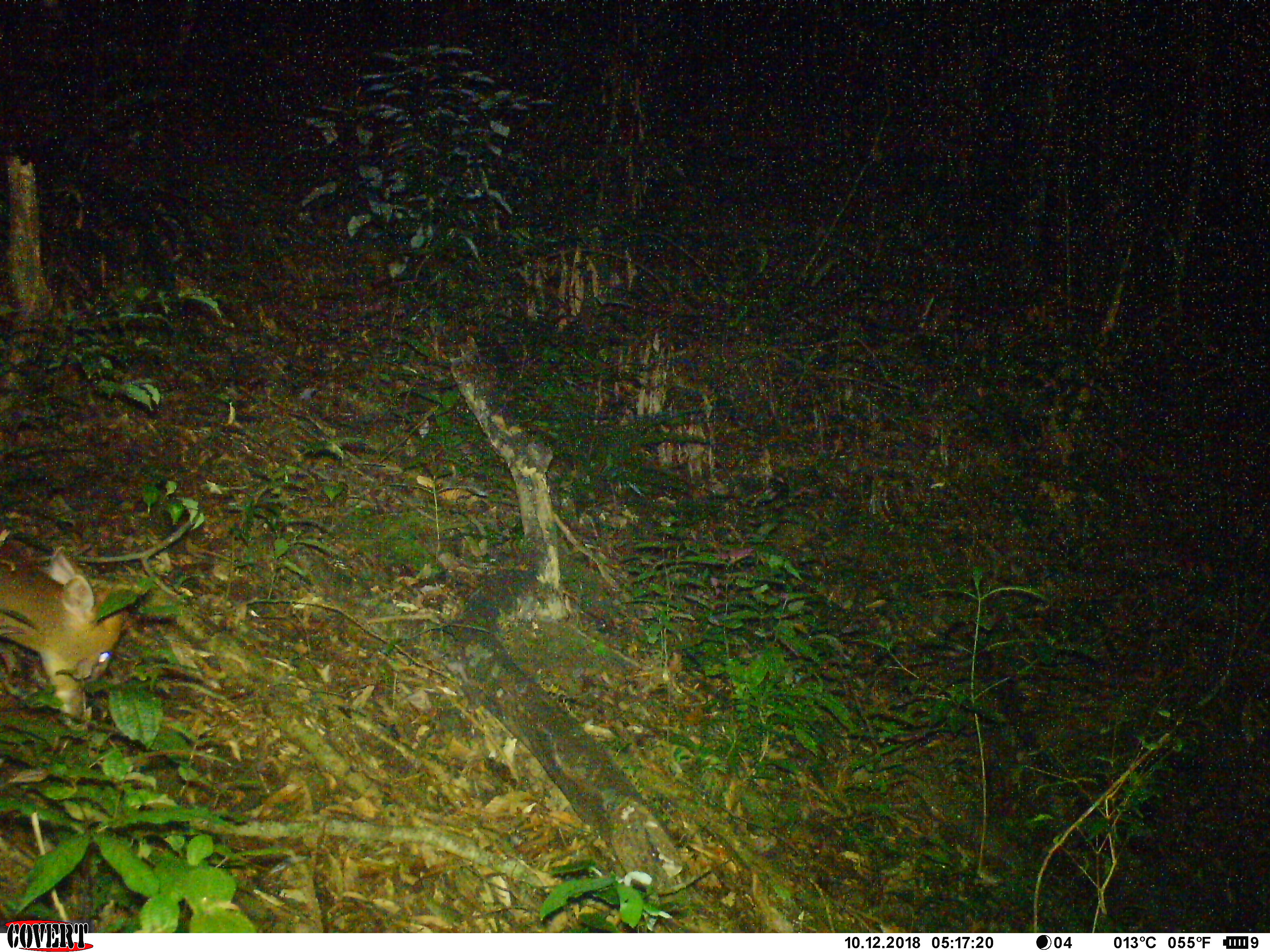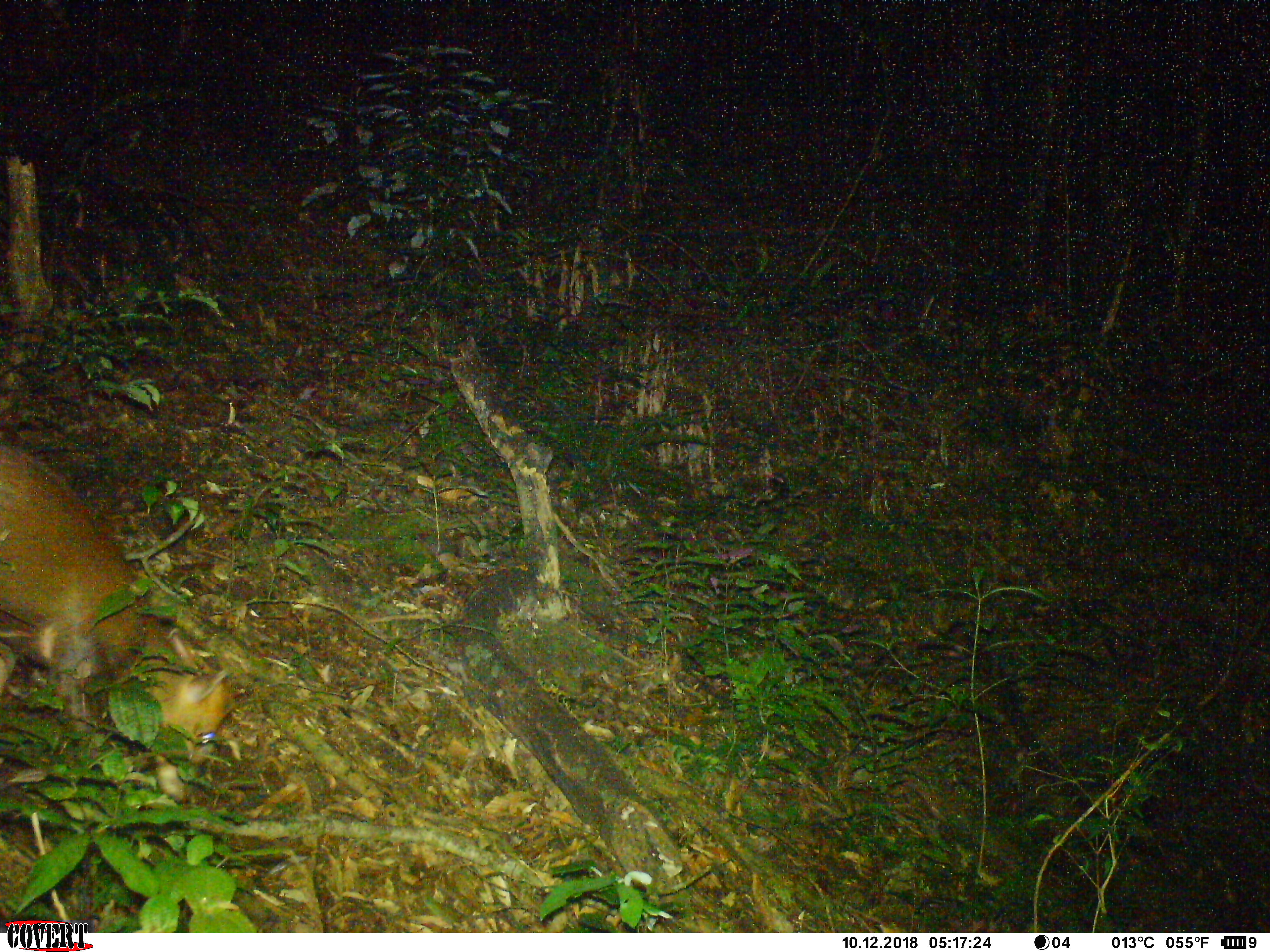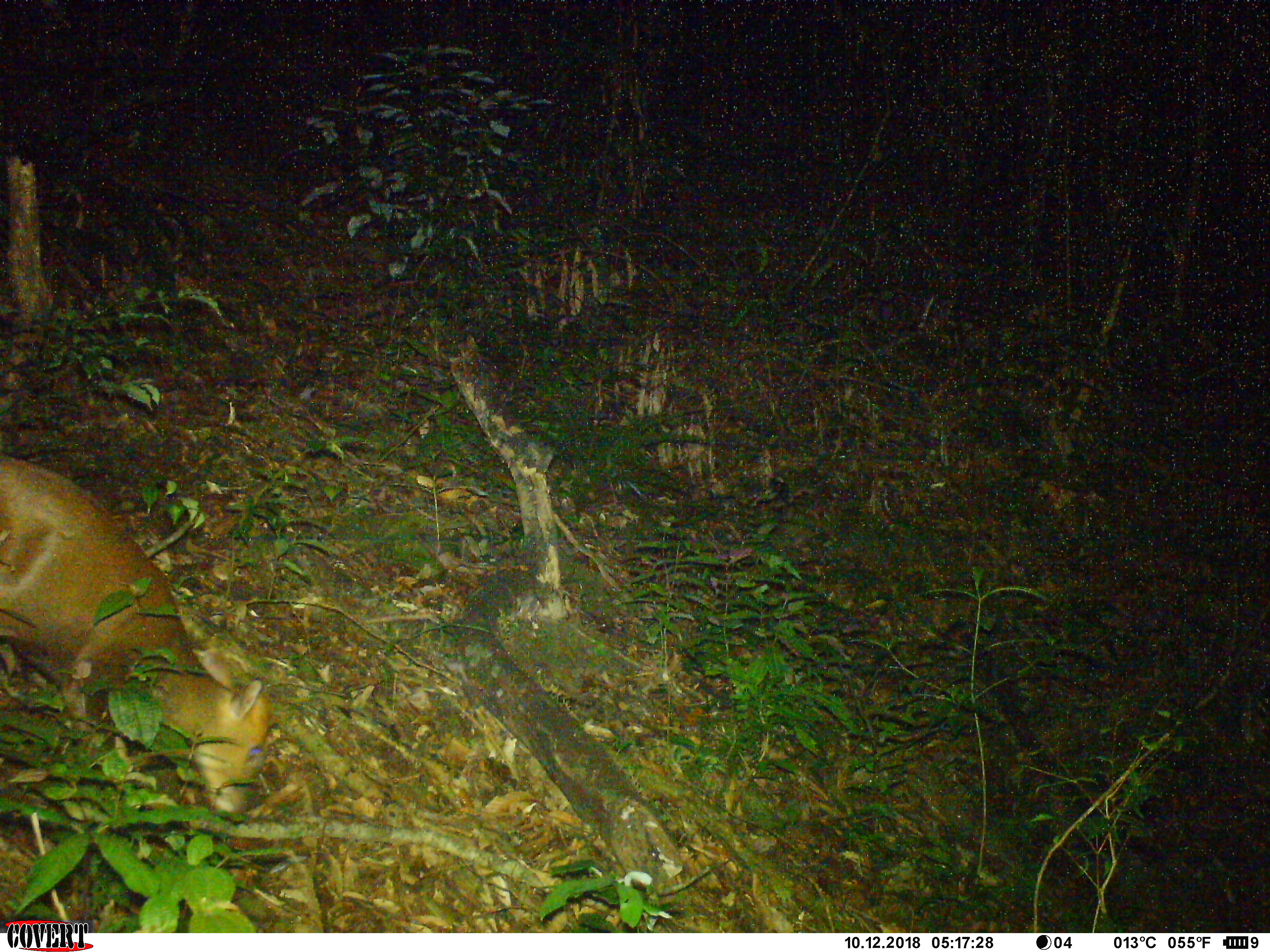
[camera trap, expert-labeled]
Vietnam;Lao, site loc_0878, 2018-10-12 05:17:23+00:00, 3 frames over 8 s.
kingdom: Animalia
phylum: Chordata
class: Mammalia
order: Artiodactyla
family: Cervidae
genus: Muntiacus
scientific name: Muntiacus rooseveltorum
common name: roosevelt's muntjac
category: roosevelts muntjac group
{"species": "roosevelts muntjac group (roosevelt's muntjac) (Muntiacus rooseveltorum)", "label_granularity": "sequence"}